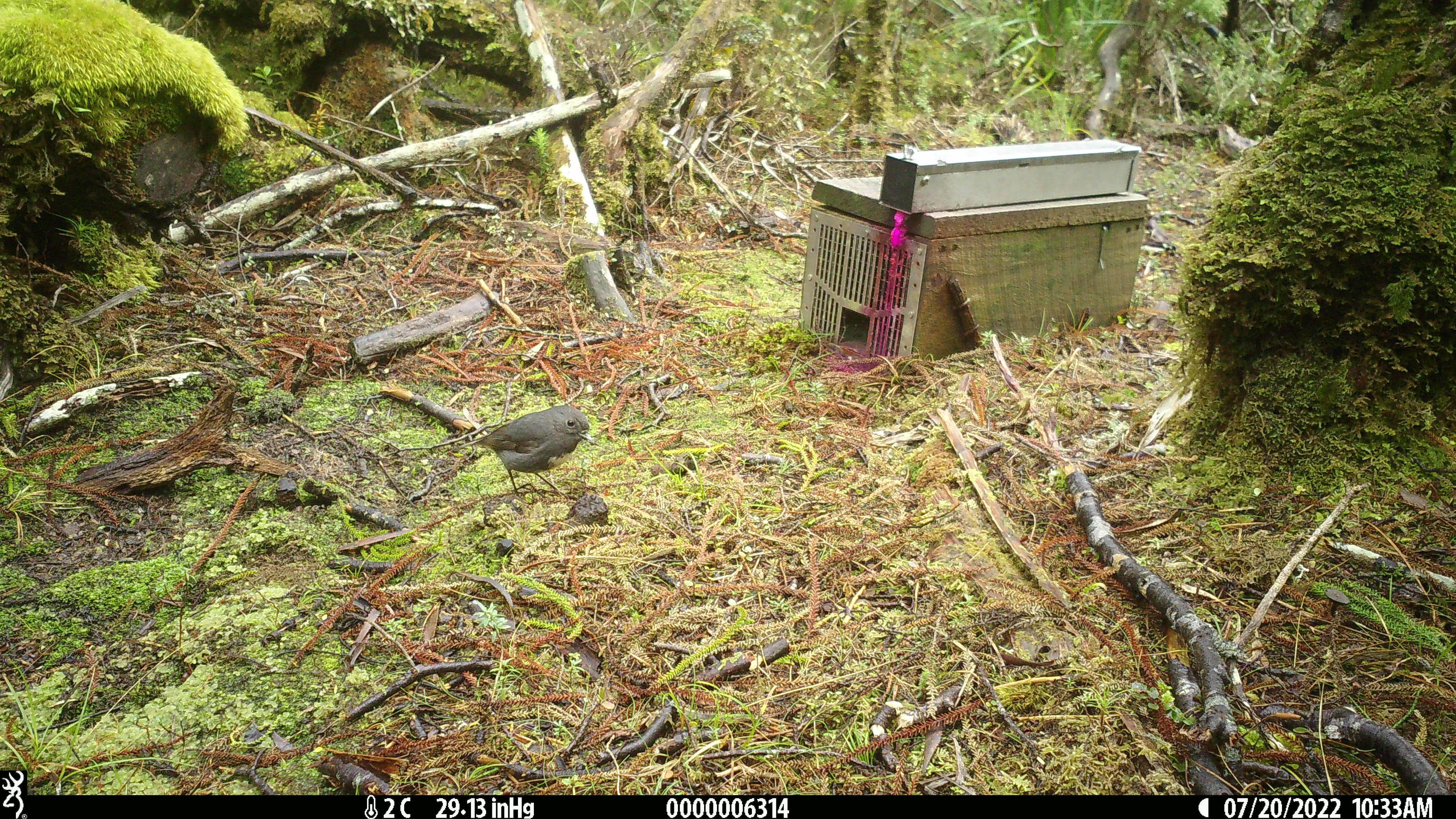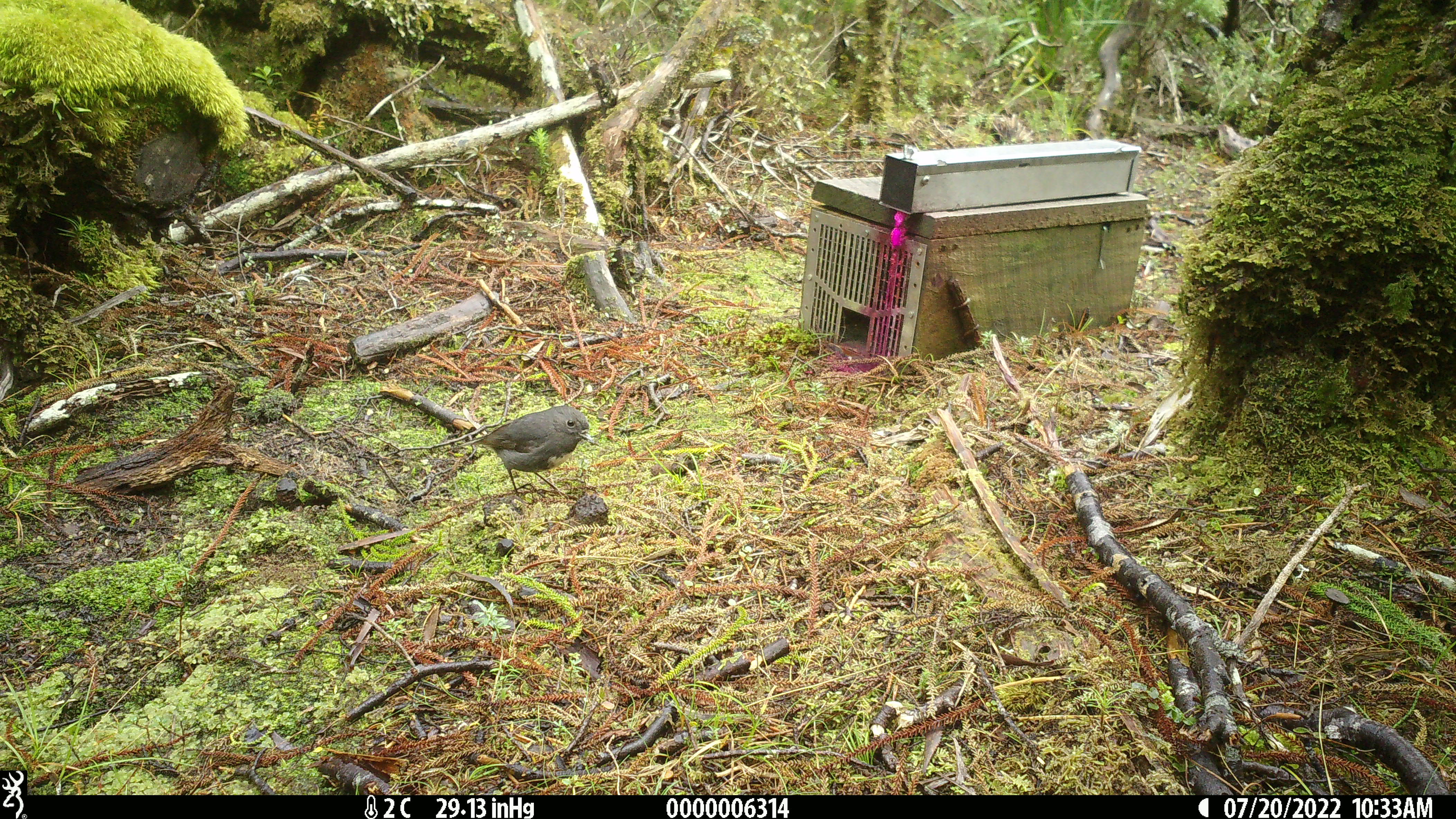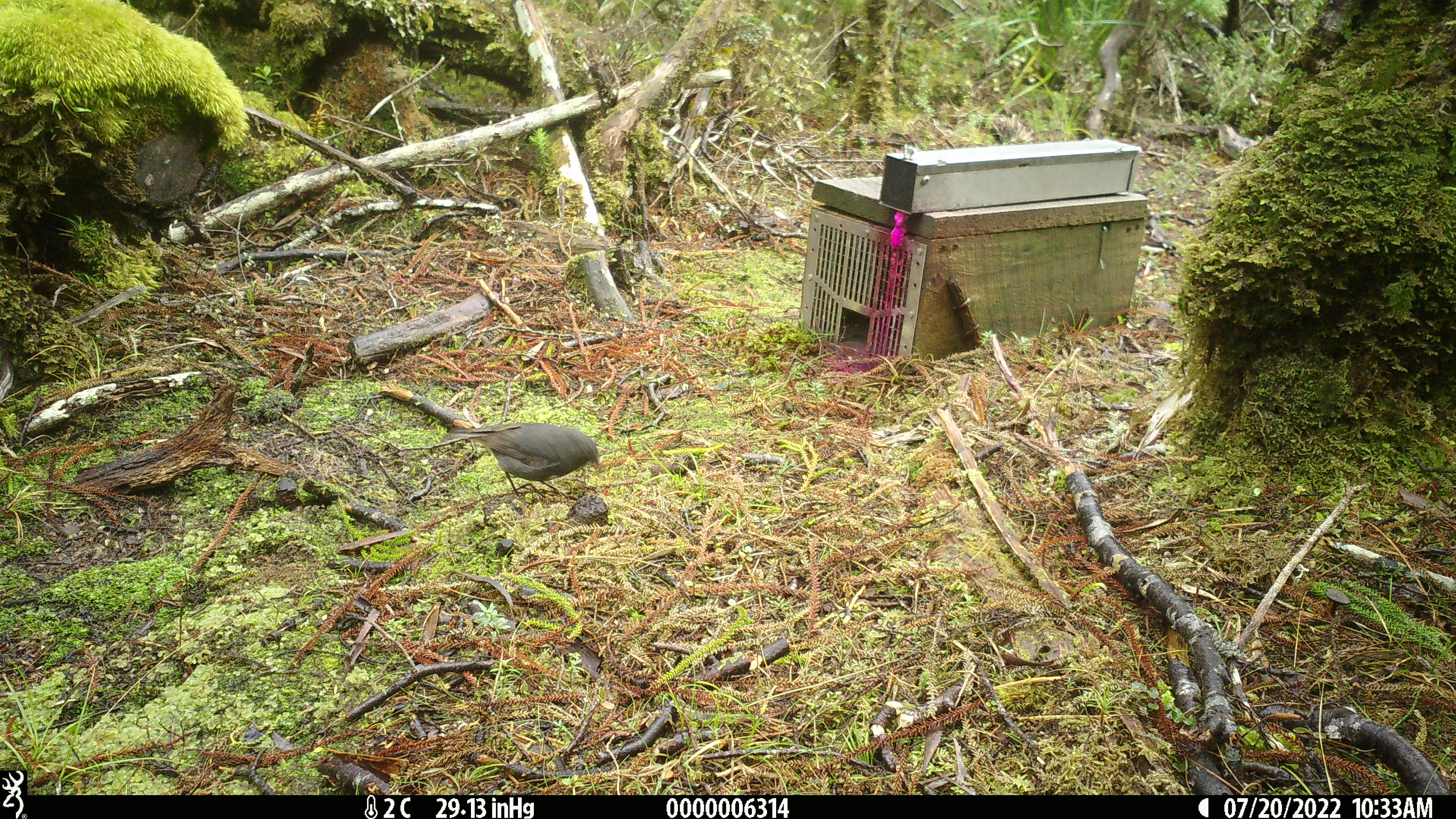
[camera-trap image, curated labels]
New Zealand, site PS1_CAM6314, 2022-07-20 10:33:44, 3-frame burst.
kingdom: Animalia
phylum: Chordata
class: Aves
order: Passeriformes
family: Petroicidae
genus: Petroica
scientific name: Petroica australis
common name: new zealand robin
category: robin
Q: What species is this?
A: Robin (new zealand robin) (Petroica australis).